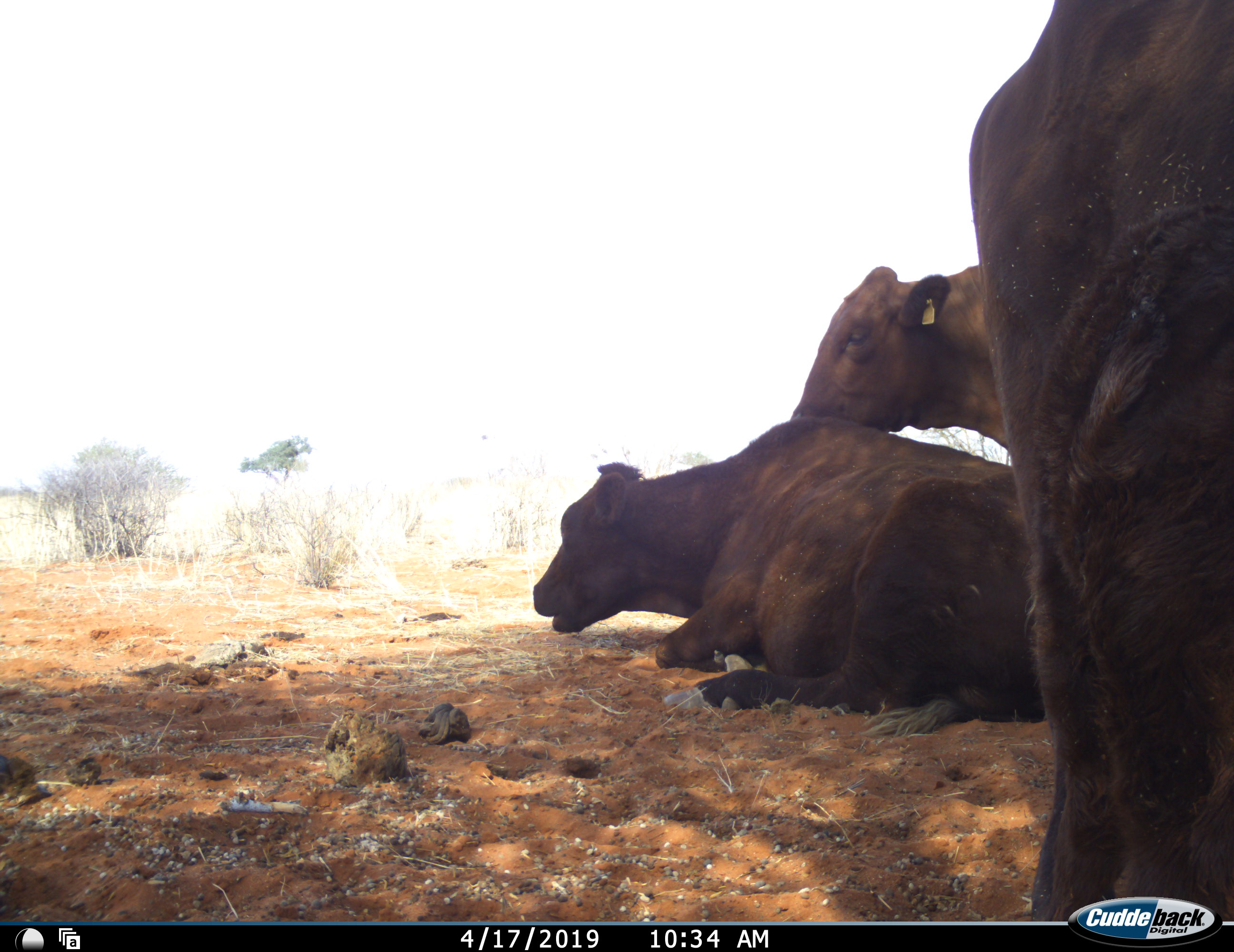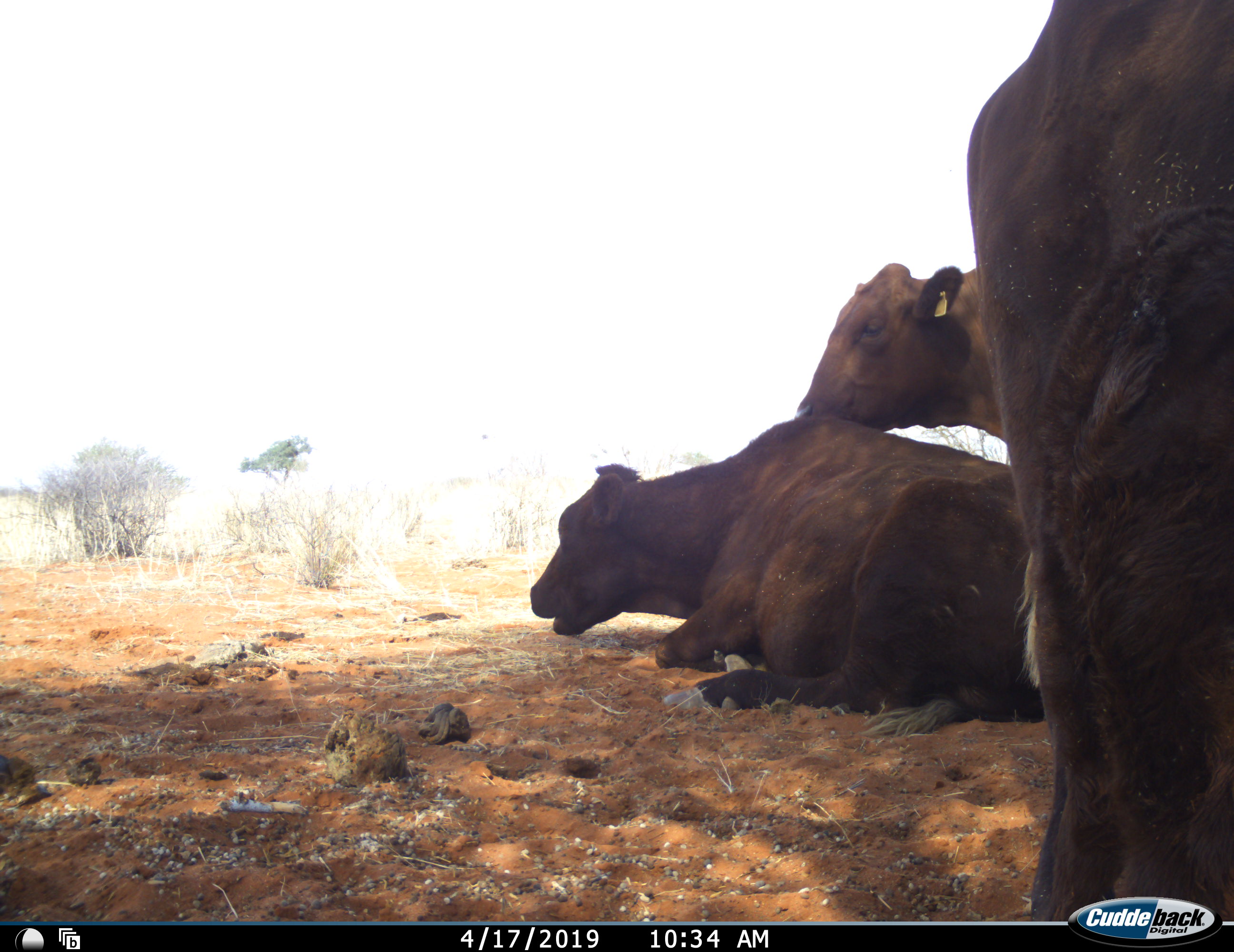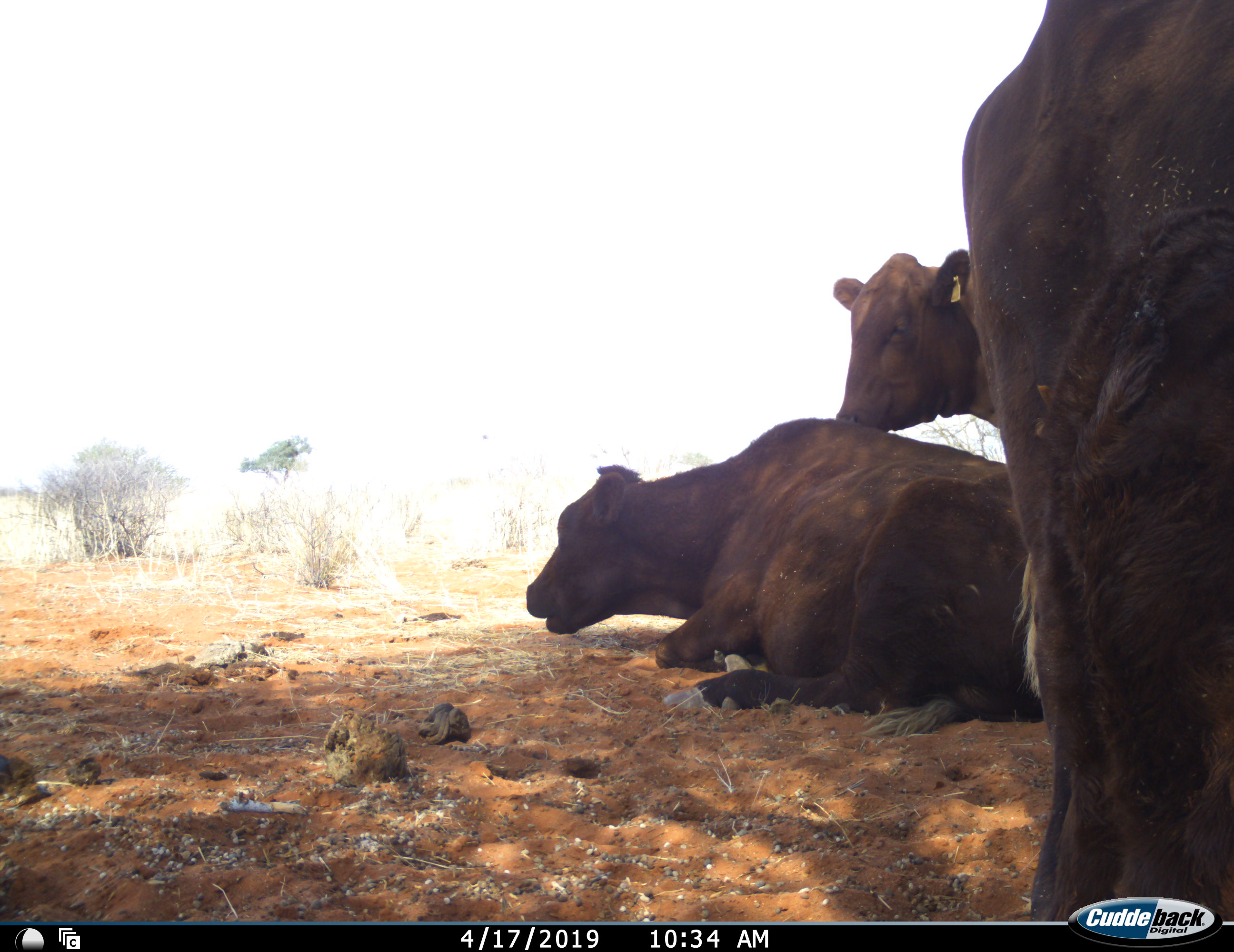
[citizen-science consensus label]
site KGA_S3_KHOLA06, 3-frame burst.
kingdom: Animalia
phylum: Chordata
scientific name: Vertebrata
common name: domestic animal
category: domesticanimal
Domesticanimal (domestic animal) (Vertebrata), count 3. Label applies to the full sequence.